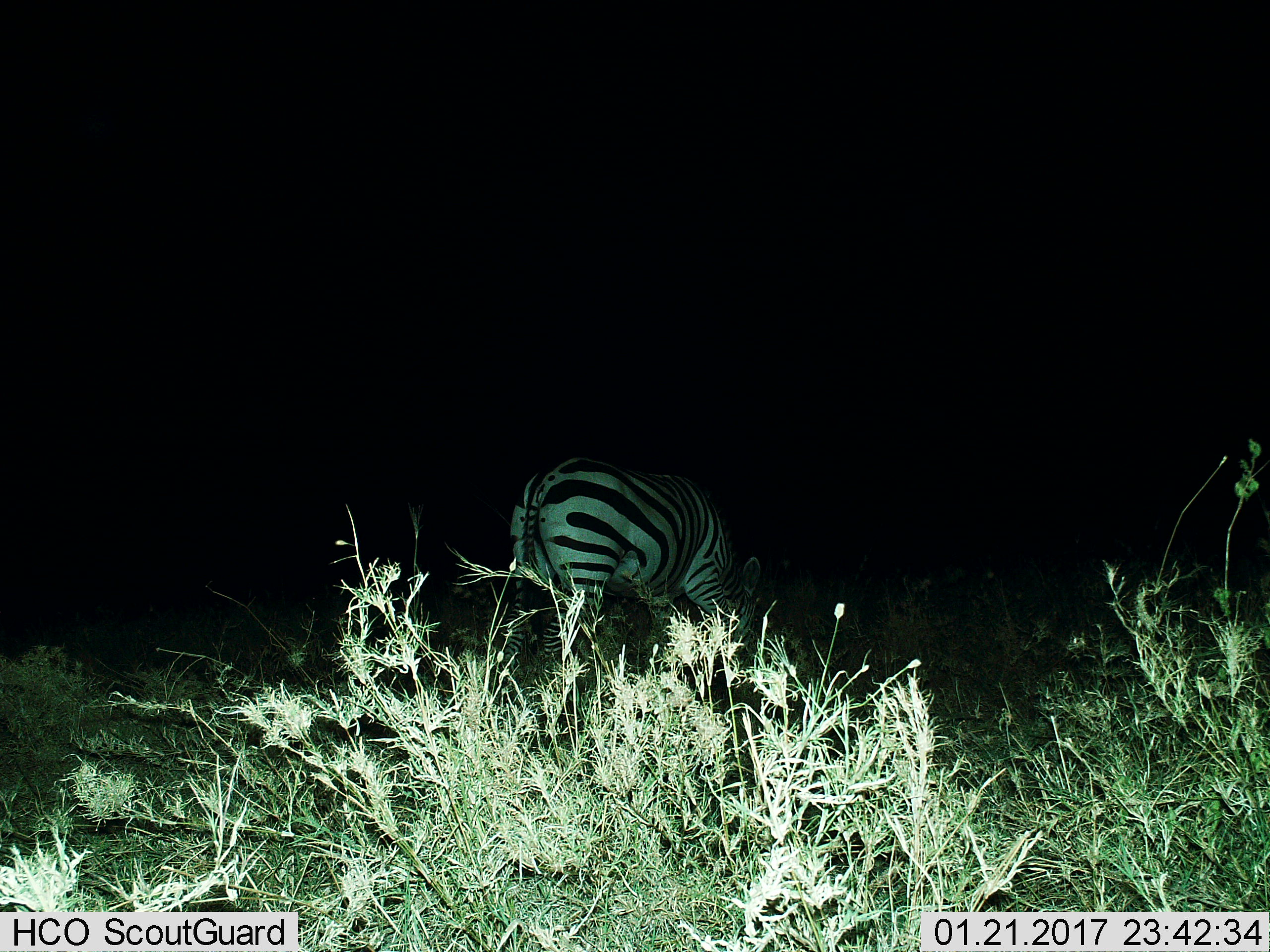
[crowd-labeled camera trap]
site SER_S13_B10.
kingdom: Animalia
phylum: Chordata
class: Mammalia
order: Perissodactyla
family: Equidae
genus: Equus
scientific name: Equus quagga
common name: plains zebra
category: zebraplains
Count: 1.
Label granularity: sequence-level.